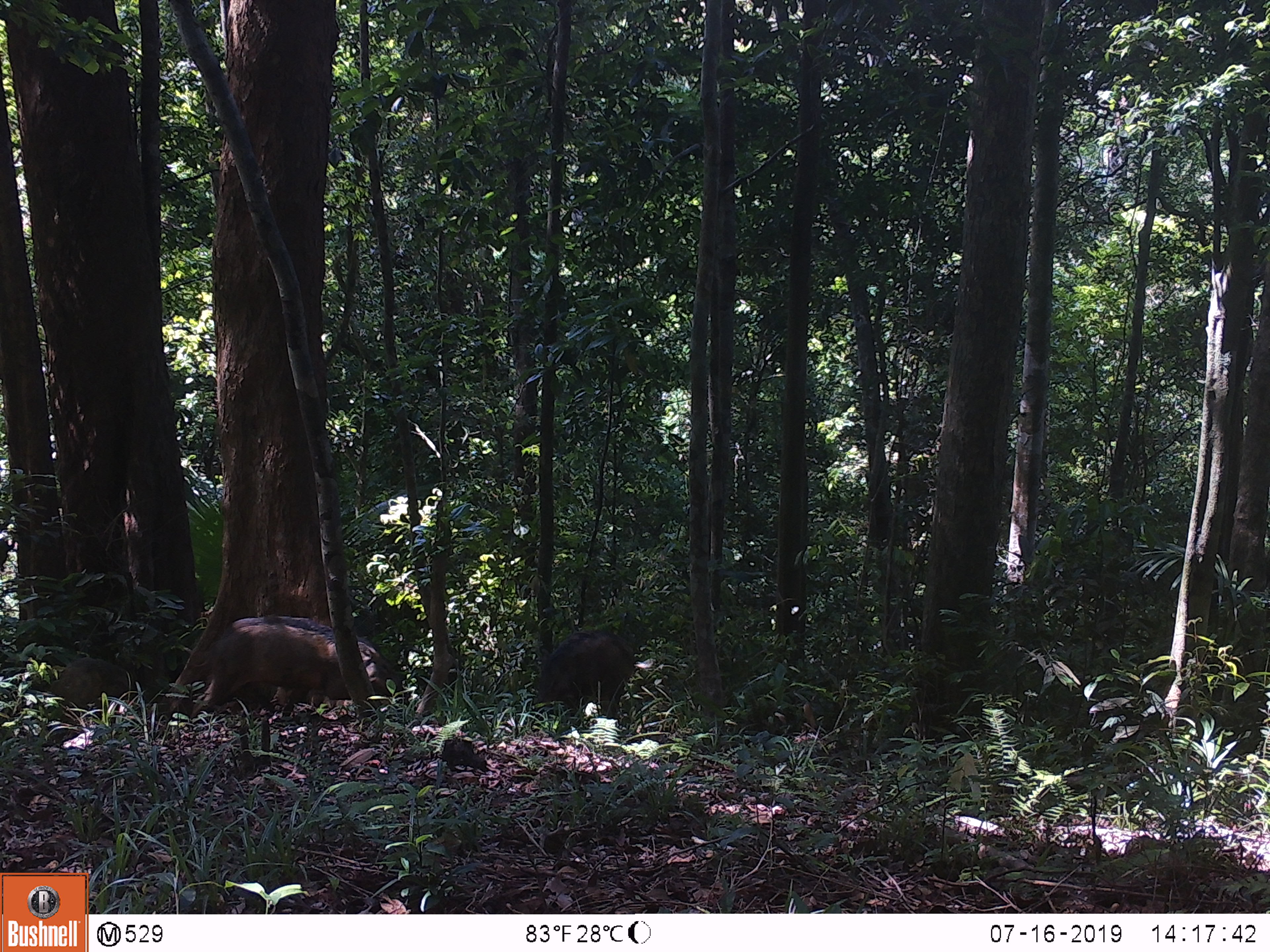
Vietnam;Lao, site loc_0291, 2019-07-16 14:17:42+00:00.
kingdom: Animalia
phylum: Chordata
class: Mammalia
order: Artiodactyla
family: Suidae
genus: Sus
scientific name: Sus scrofa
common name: eurasian wild pig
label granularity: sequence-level